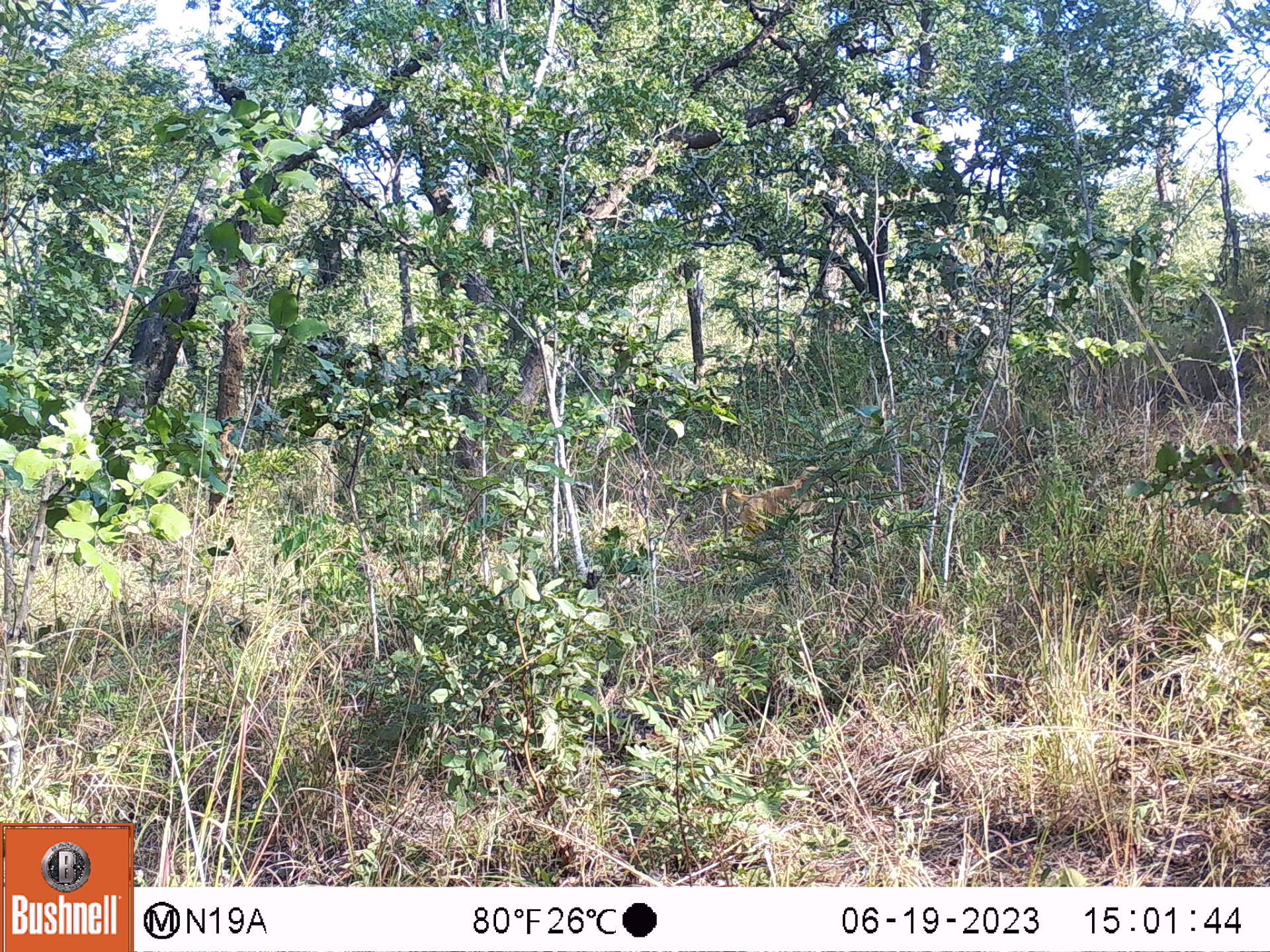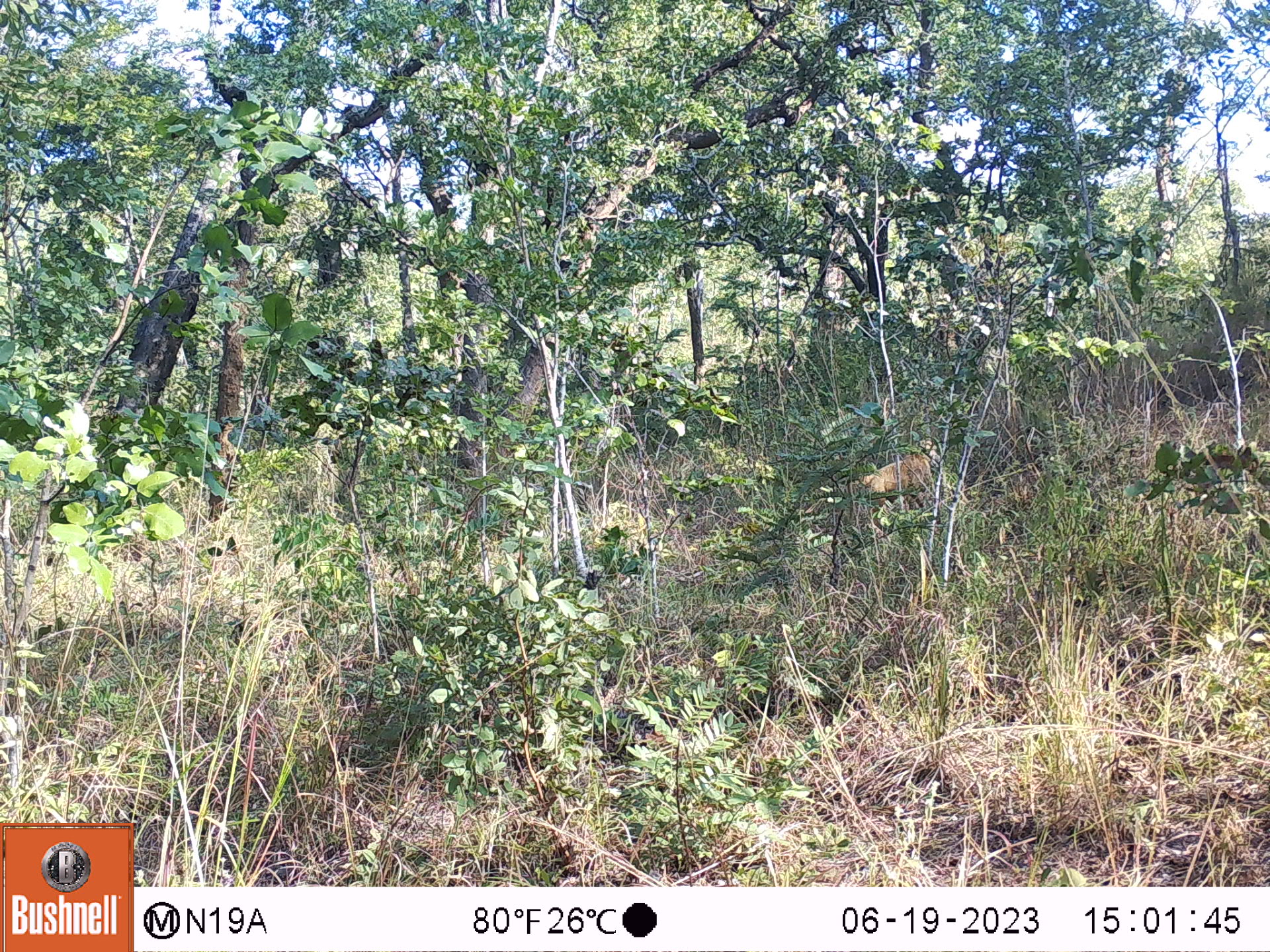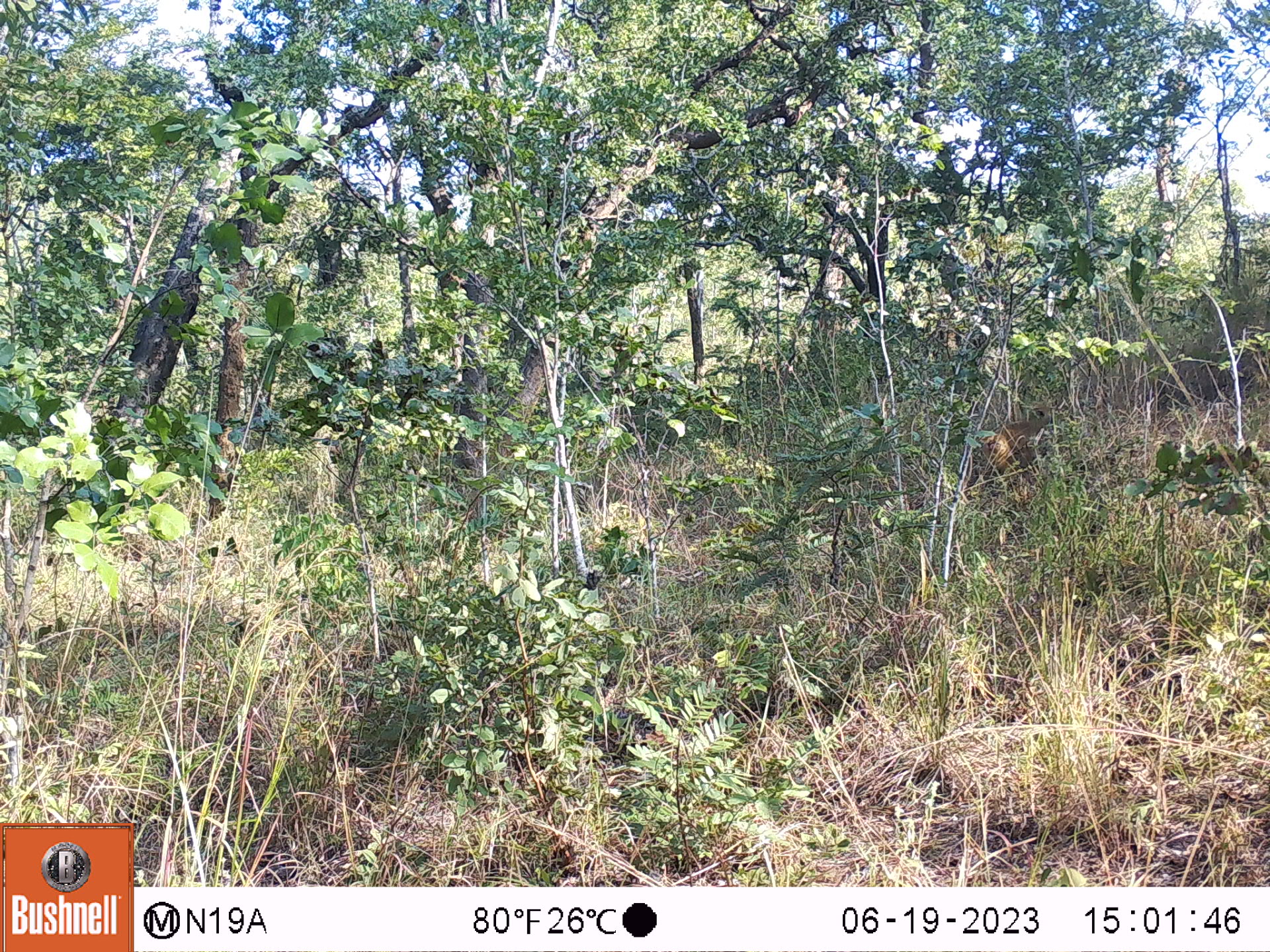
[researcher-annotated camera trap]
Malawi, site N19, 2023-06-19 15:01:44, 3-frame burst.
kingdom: Animalia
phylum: Chordata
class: Mammalia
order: Primates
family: Cercopithecidae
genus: Papio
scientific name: Papio cynocephalus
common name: yellow baboon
Yellow baboon (Papio cynocephalus), count 1.